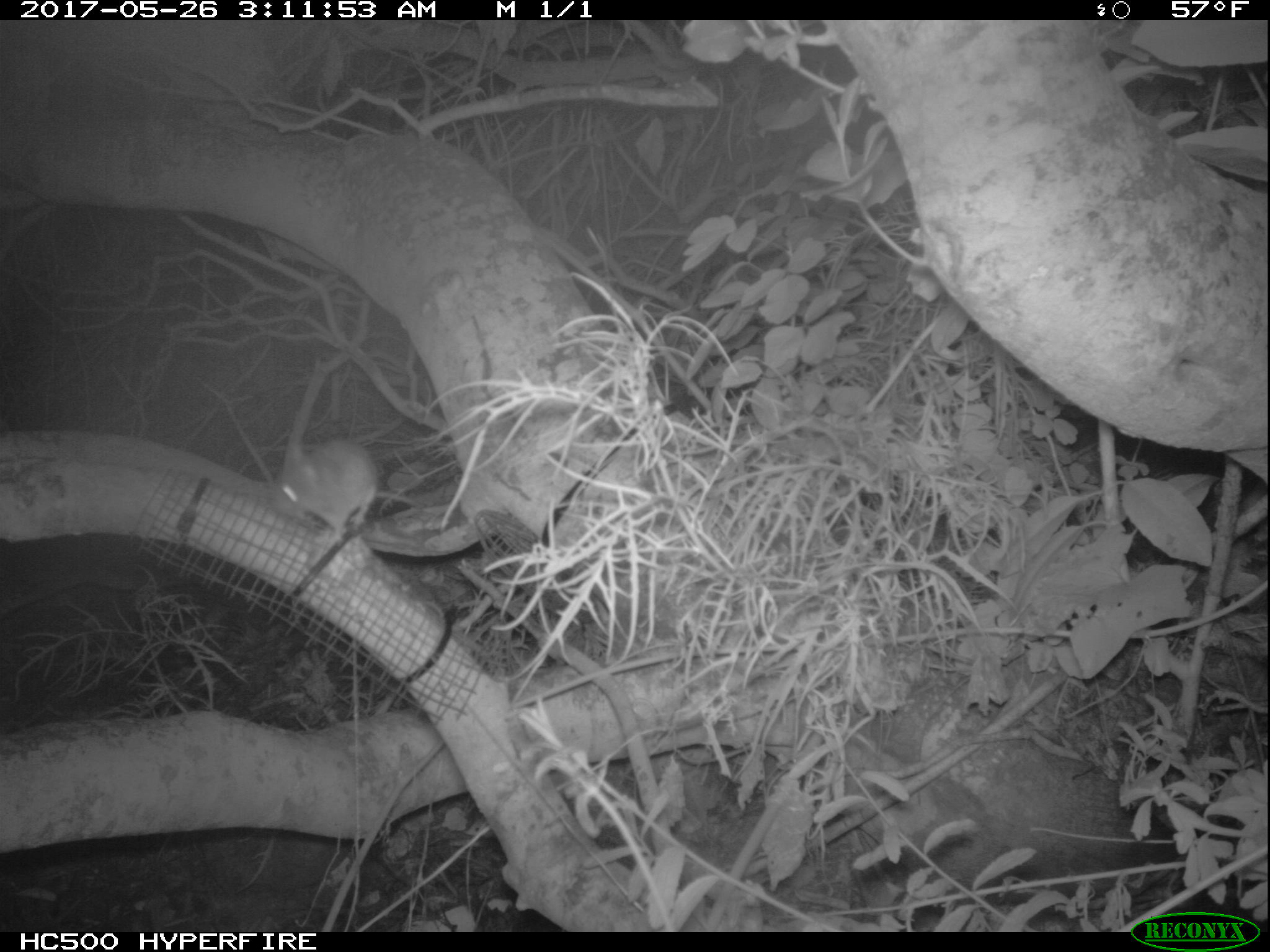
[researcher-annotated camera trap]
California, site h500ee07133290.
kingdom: Animalia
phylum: Chordata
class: Mammalia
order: Rodentia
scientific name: Rodentia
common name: rodent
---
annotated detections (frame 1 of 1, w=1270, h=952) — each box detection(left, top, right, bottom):
rodent: detection(271, 433, 423, 545)